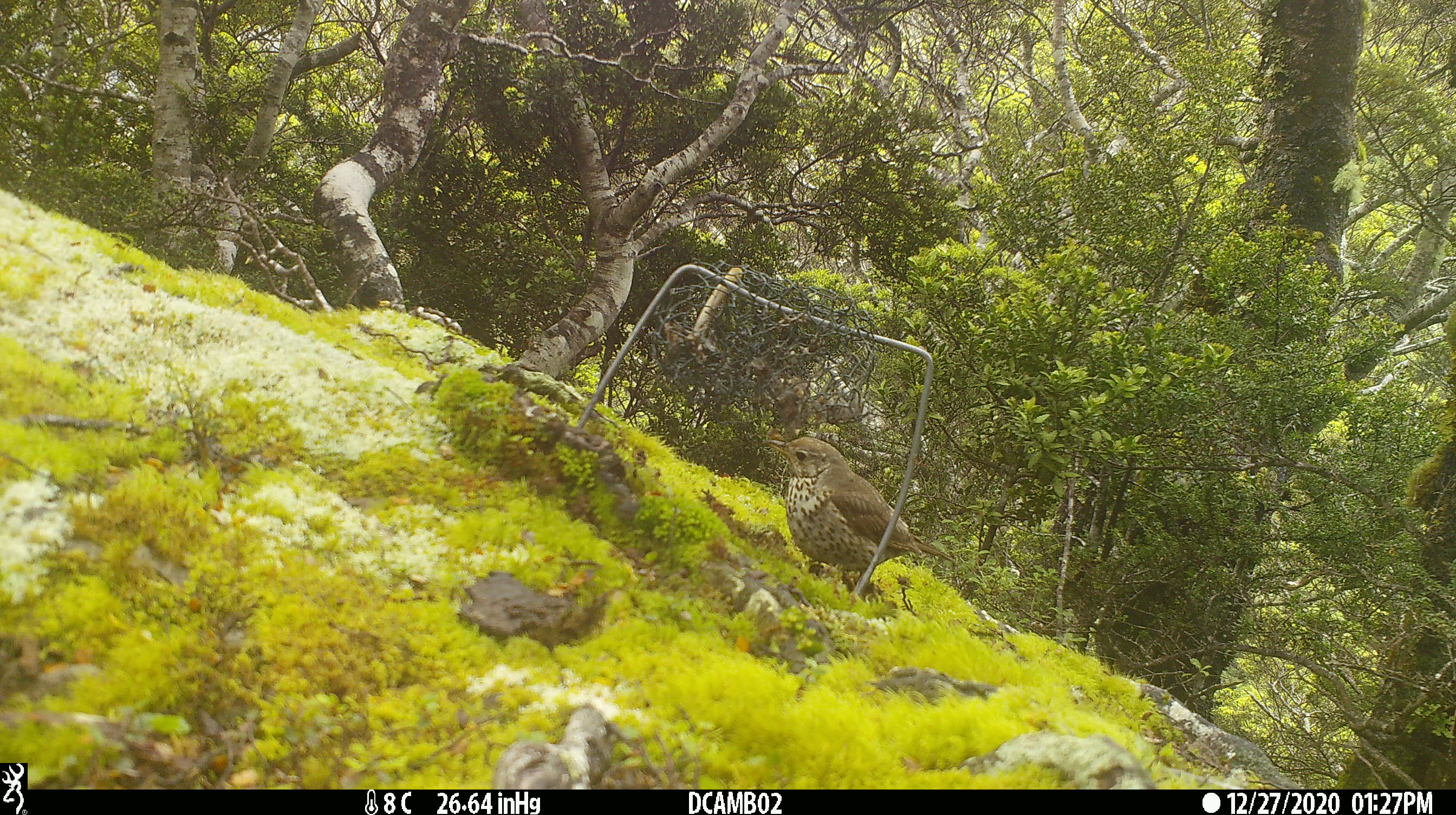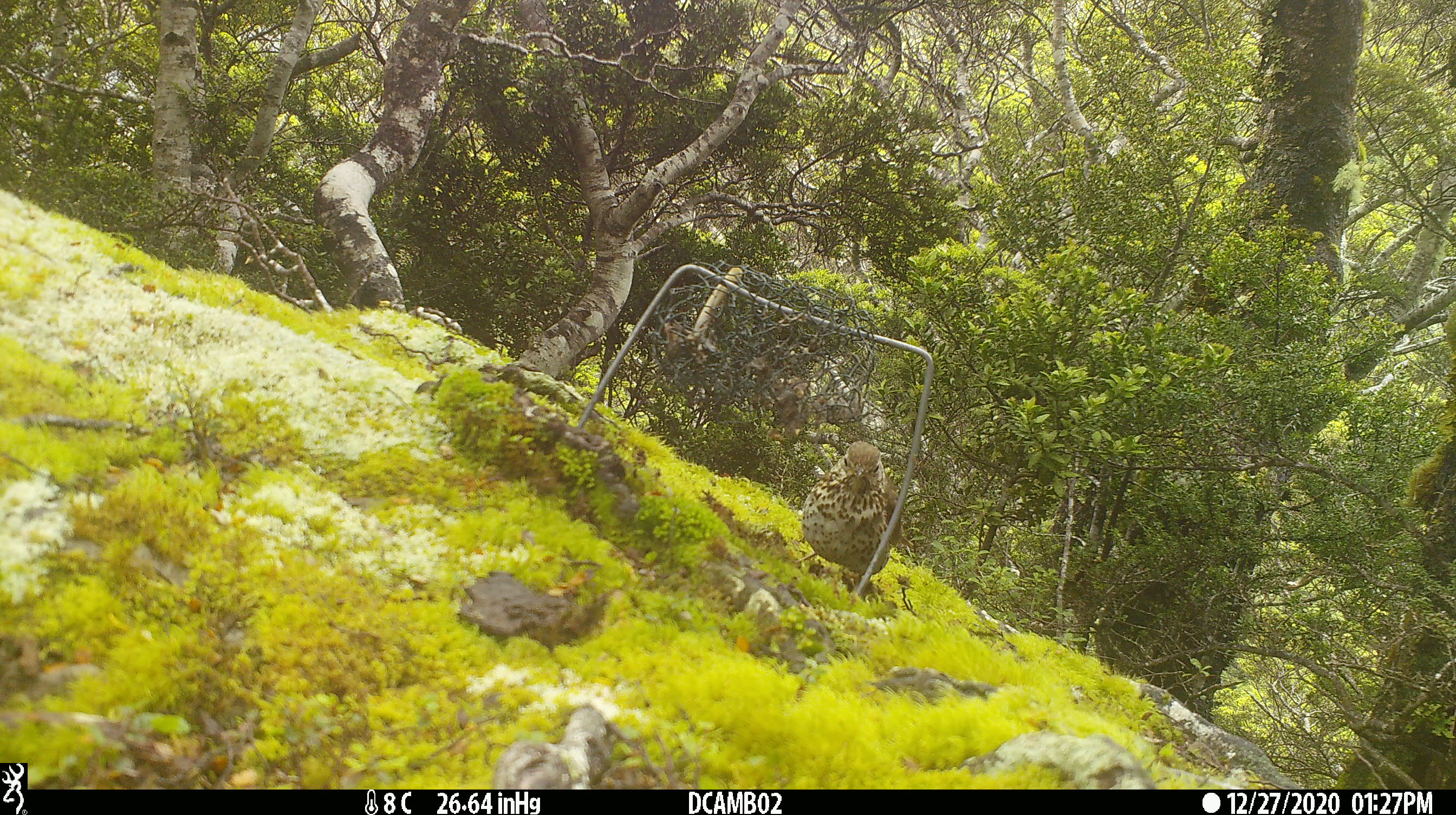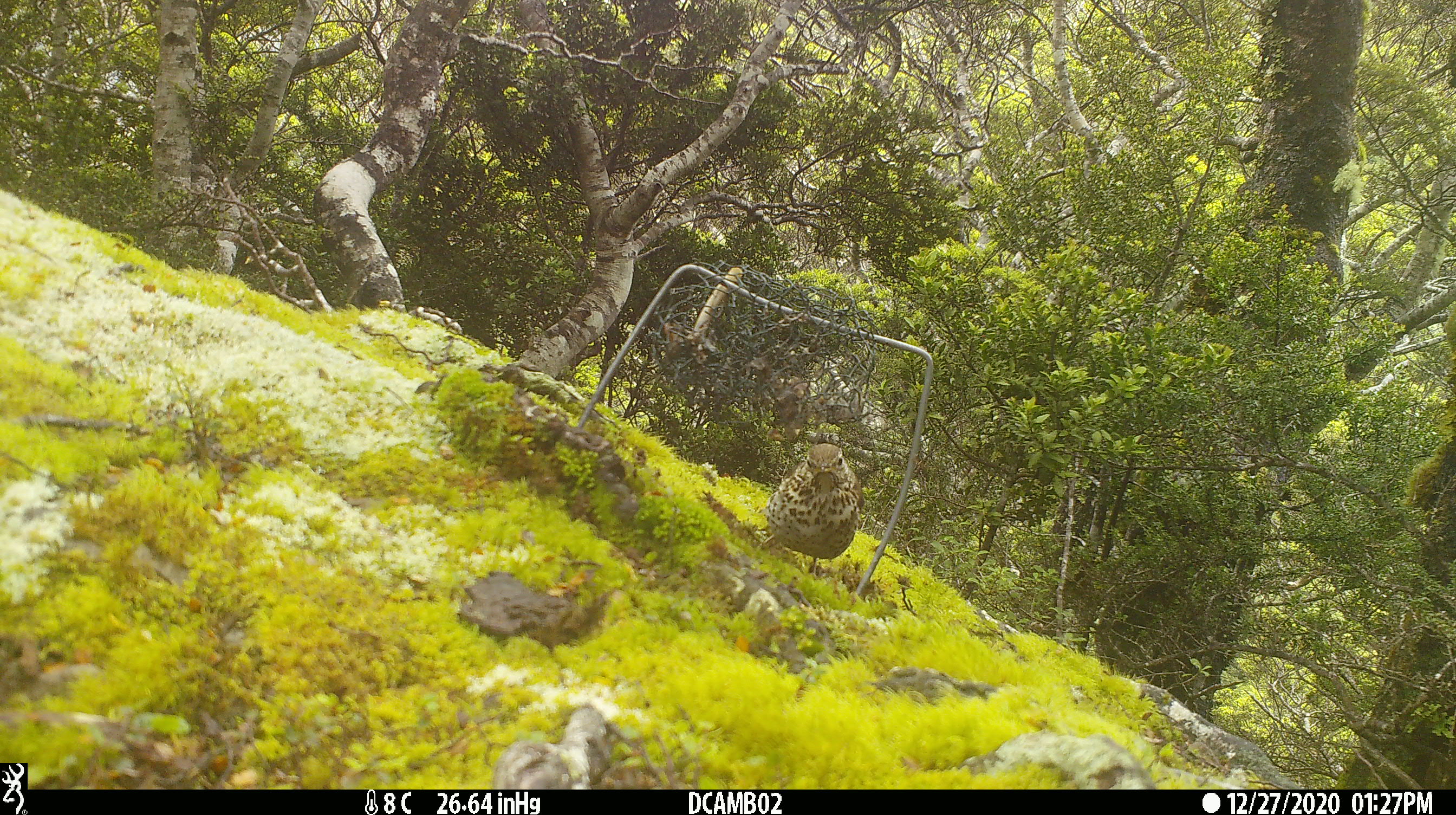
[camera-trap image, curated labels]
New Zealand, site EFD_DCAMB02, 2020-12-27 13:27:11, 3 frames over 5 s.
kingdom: Animalia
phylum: Chordata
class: Aves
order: Passeriformes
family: Turdidae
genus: Turdus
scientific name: Turdus philomelos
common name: song thrush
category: thrush